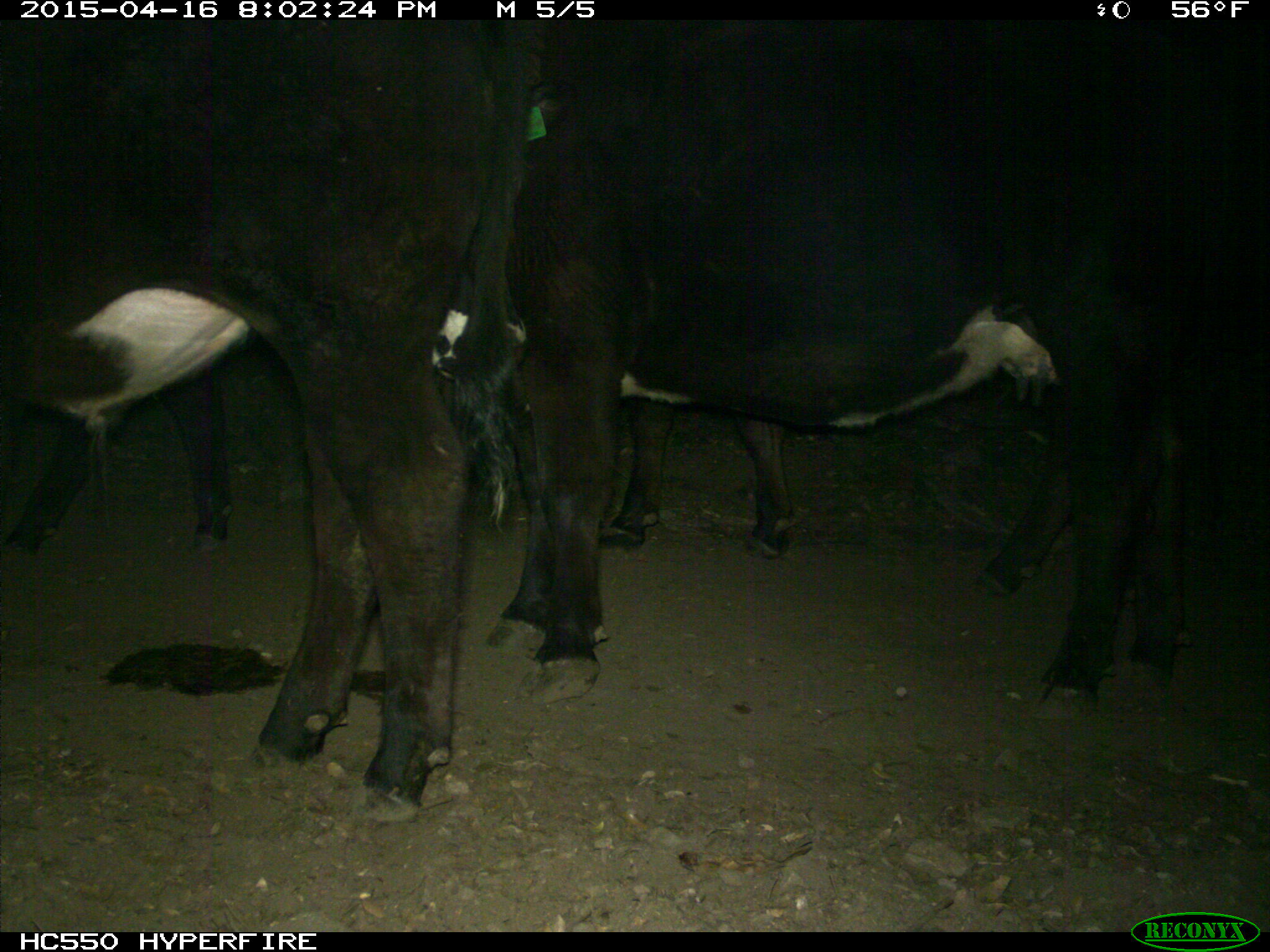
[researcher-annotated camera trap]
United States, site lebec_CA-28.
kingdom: Animalia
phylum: Chordata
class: Mammalia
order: Artiodactyla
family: Bovidae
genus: Bos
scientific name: Bos taurus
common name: domestic cow